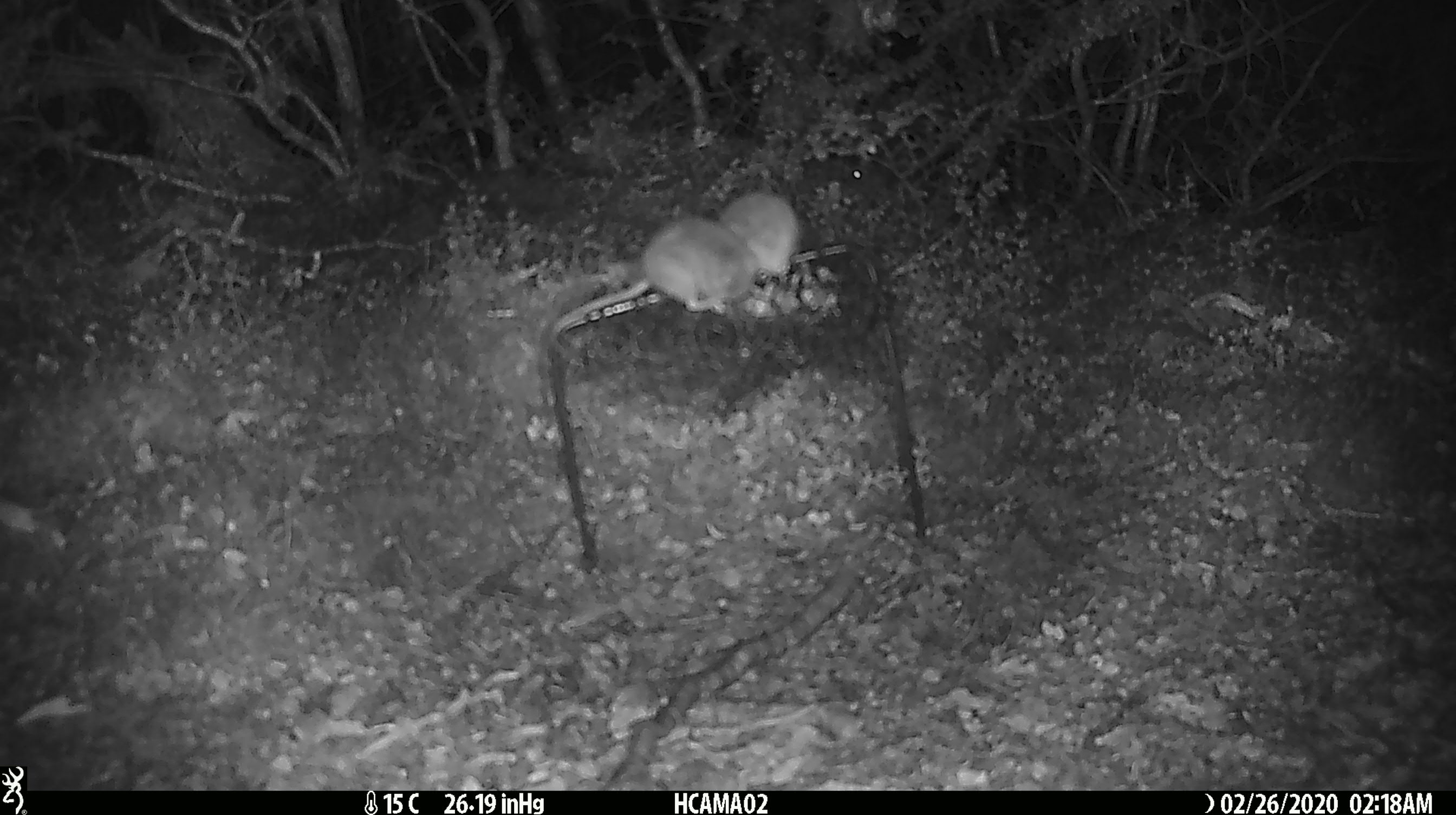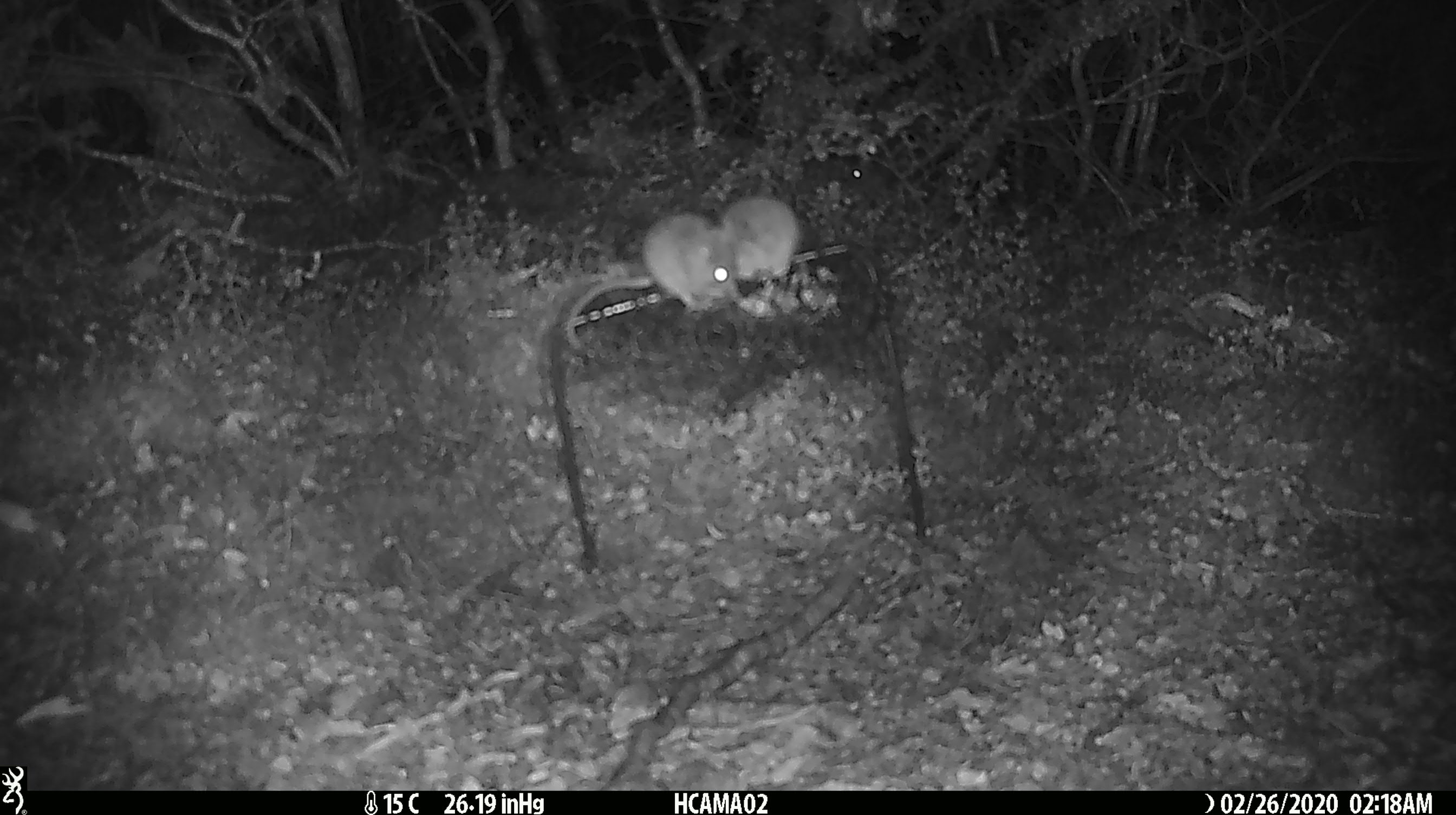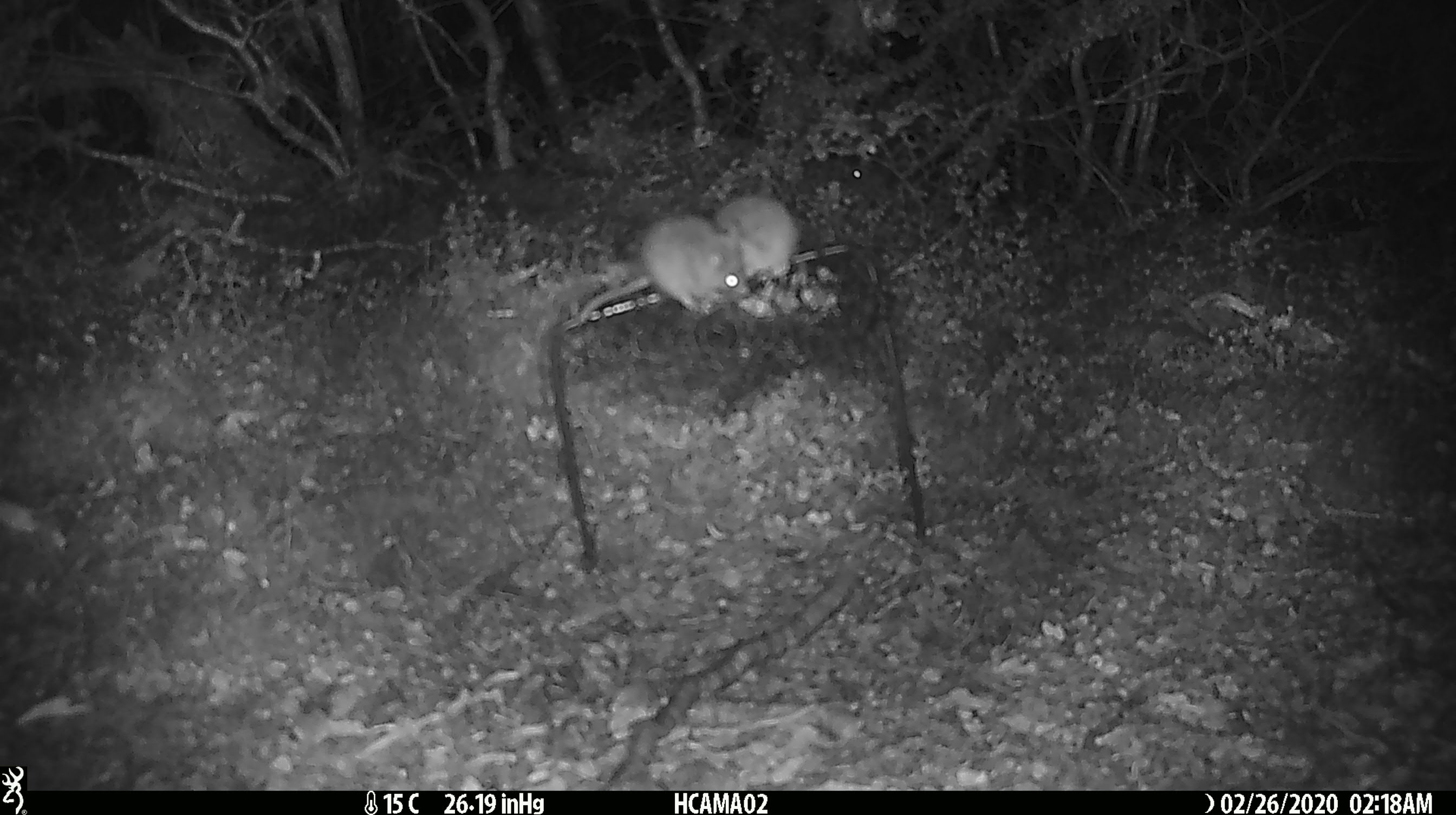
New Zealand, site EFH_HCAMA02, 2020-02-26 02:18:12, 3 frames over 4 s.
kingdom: Animalia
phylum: Chordata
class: Mammalia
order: Rodentia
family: Muridae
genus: Mus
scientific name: Mus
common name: mouse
Mouse (Mus).